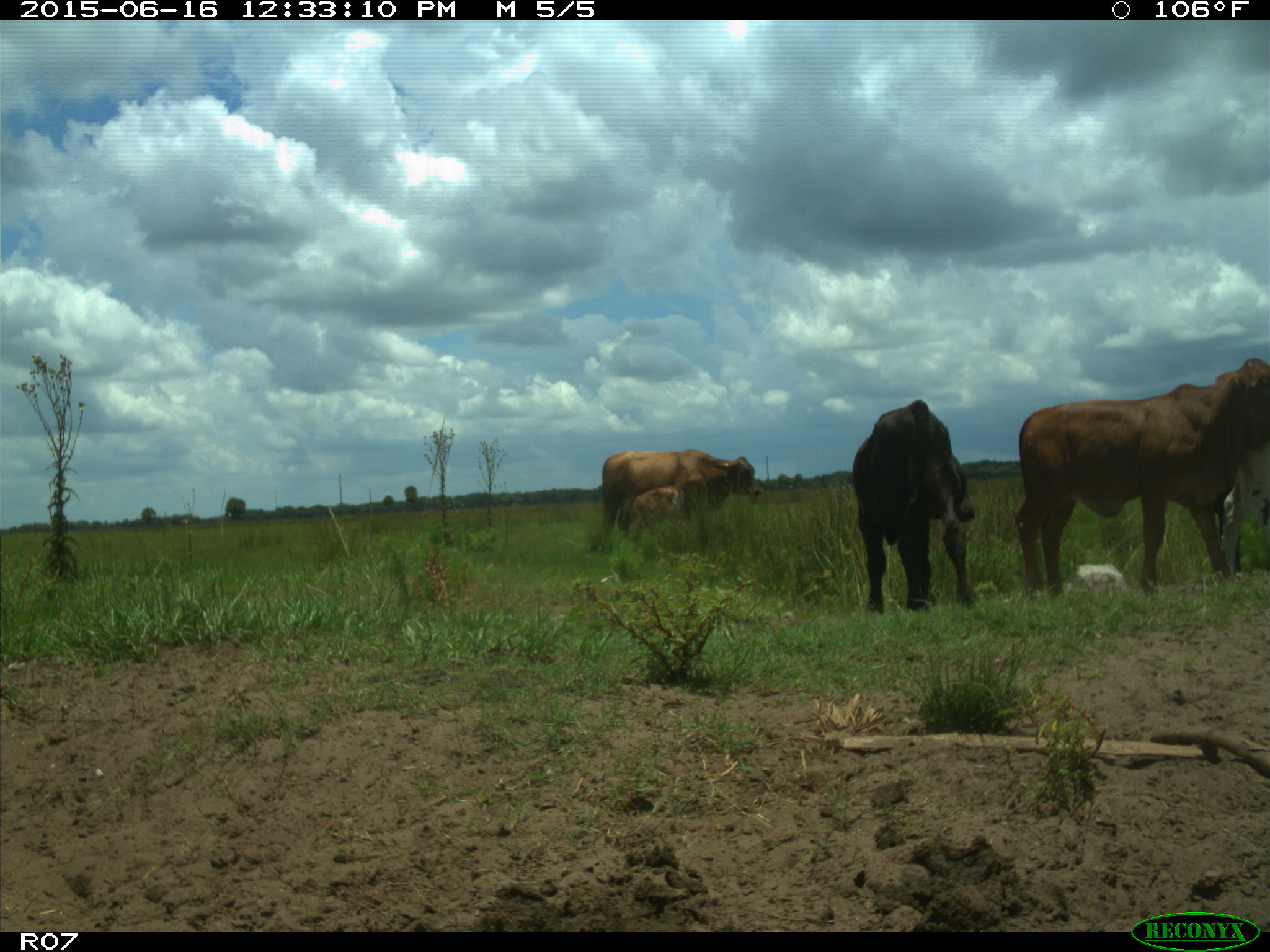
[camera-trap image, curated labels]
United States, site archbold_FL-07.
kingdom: Animalia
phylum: Chordata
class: Mammalia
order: Artiodactyla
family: Bovidae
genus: Bos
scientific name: Bos taurus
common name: domestic cow